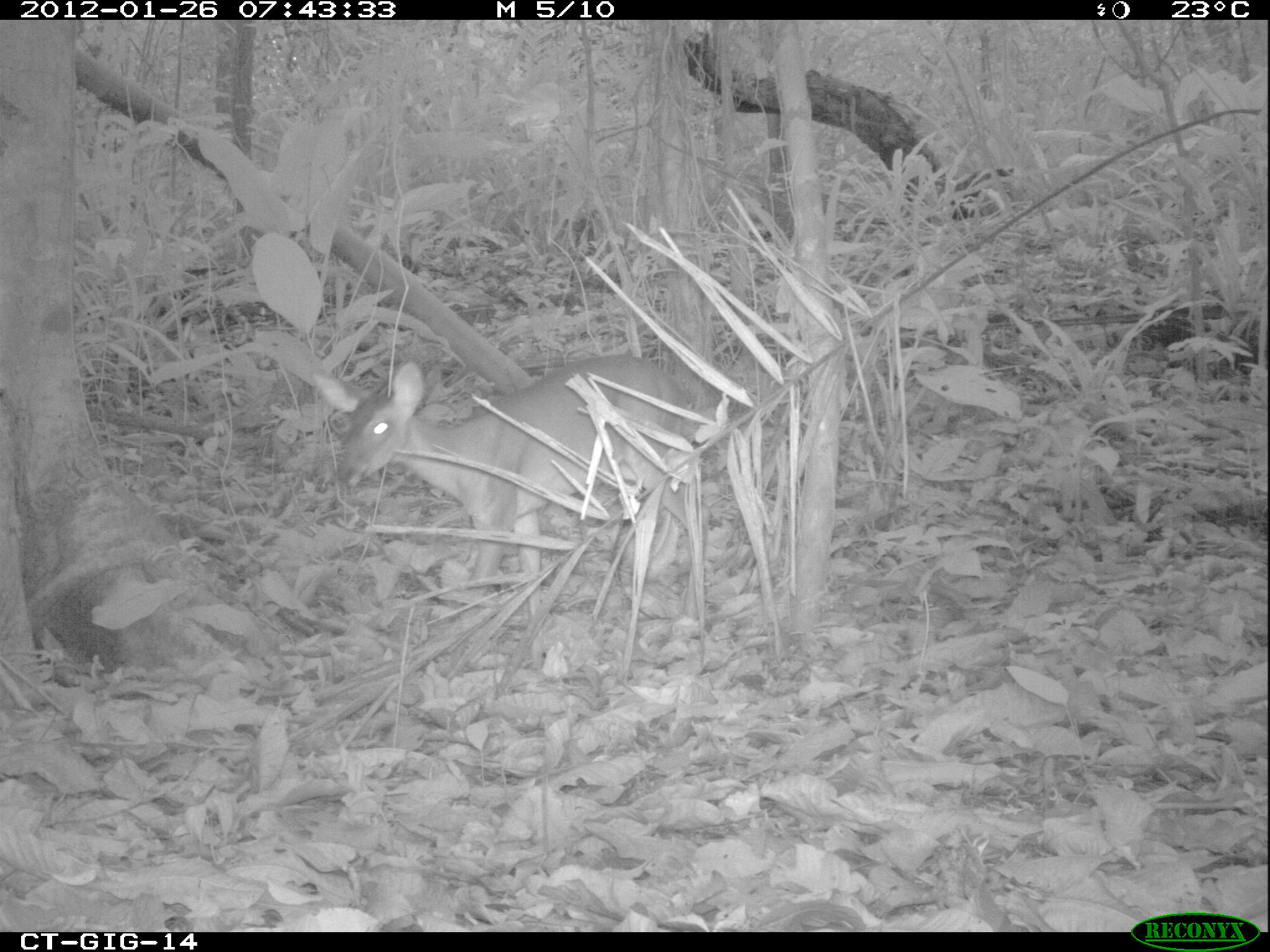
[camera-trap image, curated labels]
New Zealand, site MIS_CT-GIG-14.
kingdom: Animalia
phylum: Chordata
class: Mammalia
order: Artiodactyla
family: Cervidae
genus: Odocoileus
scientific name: Odocoileus virginianus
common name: white-tailed deer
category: white tailed deer